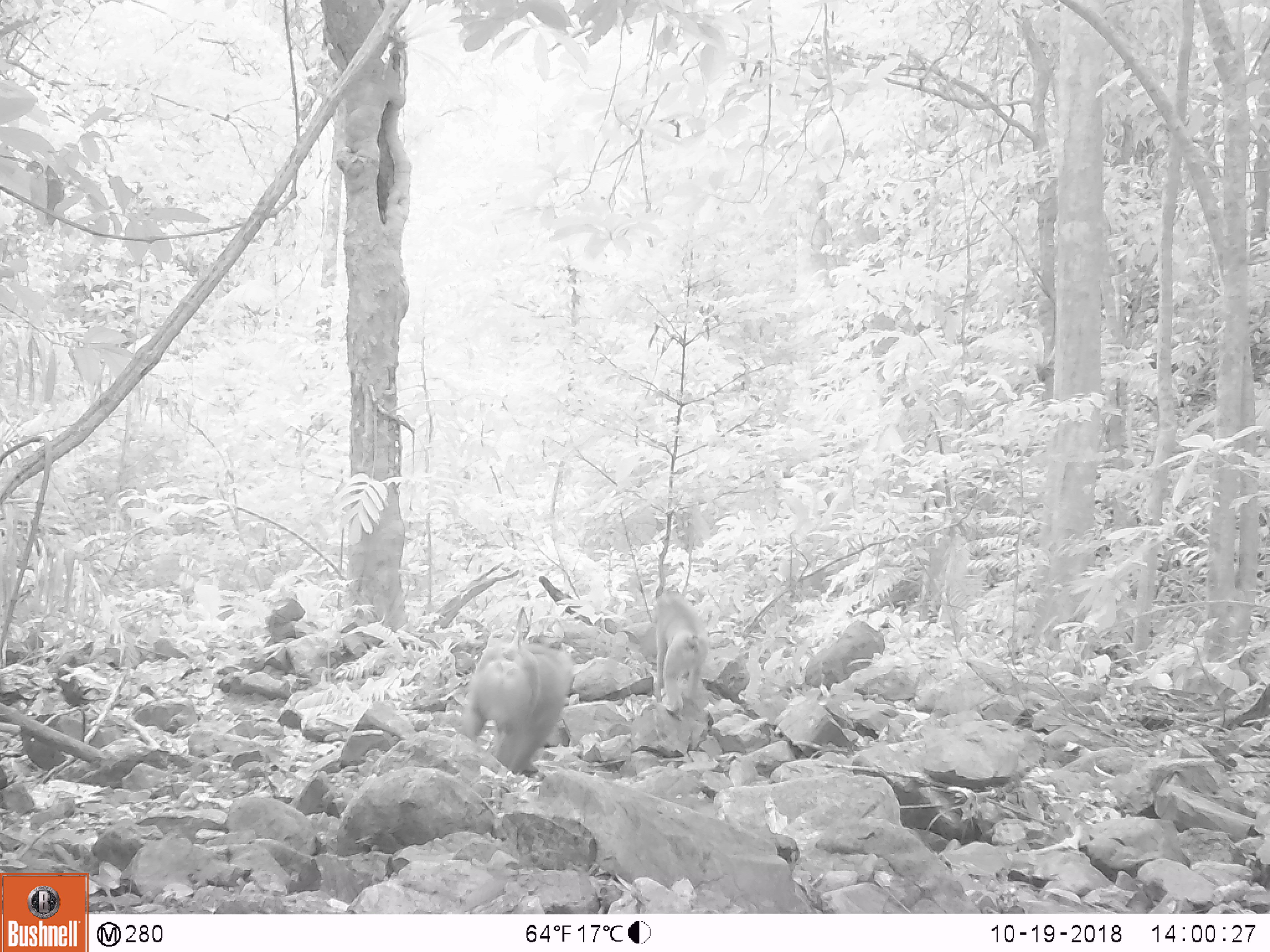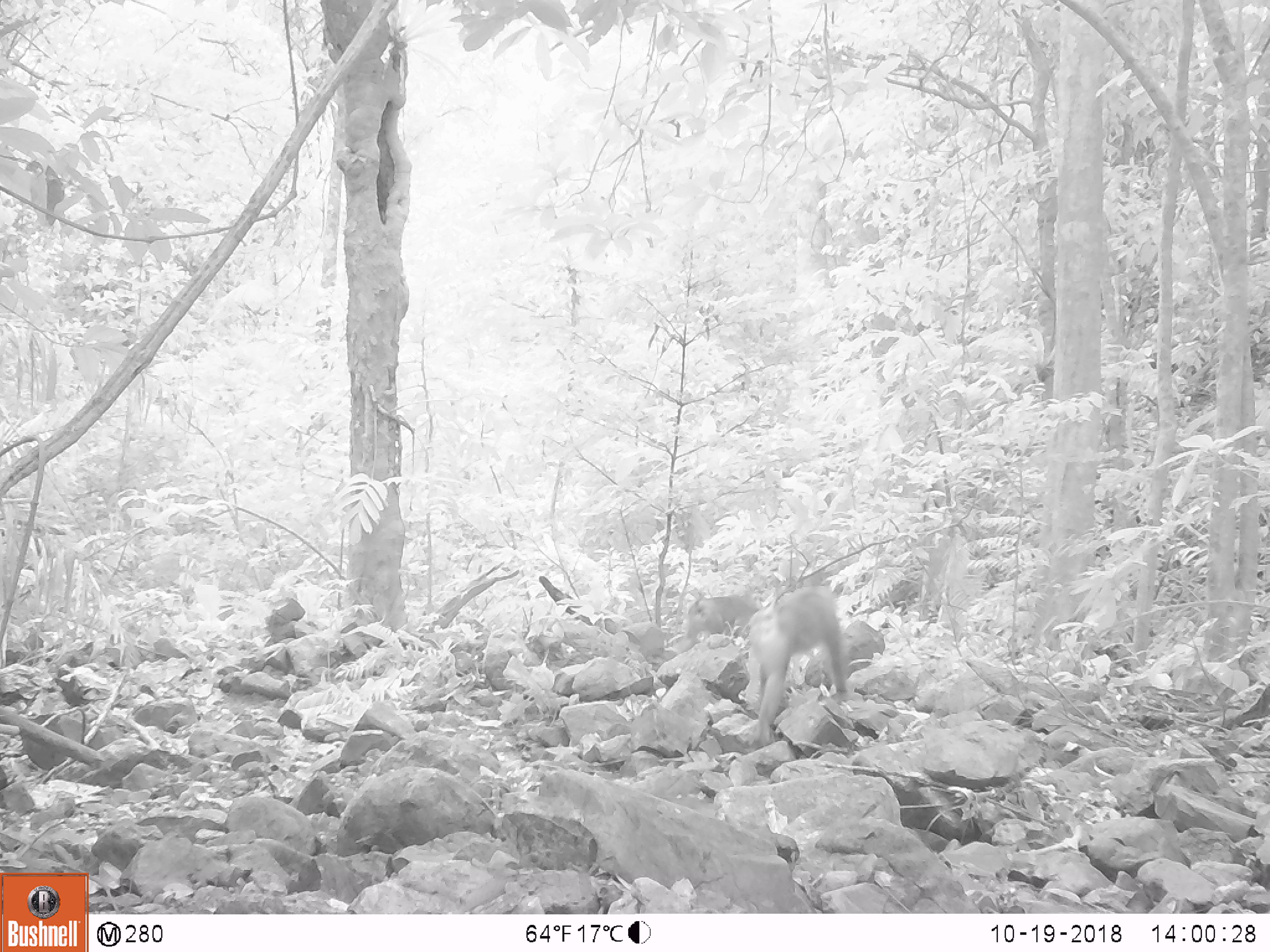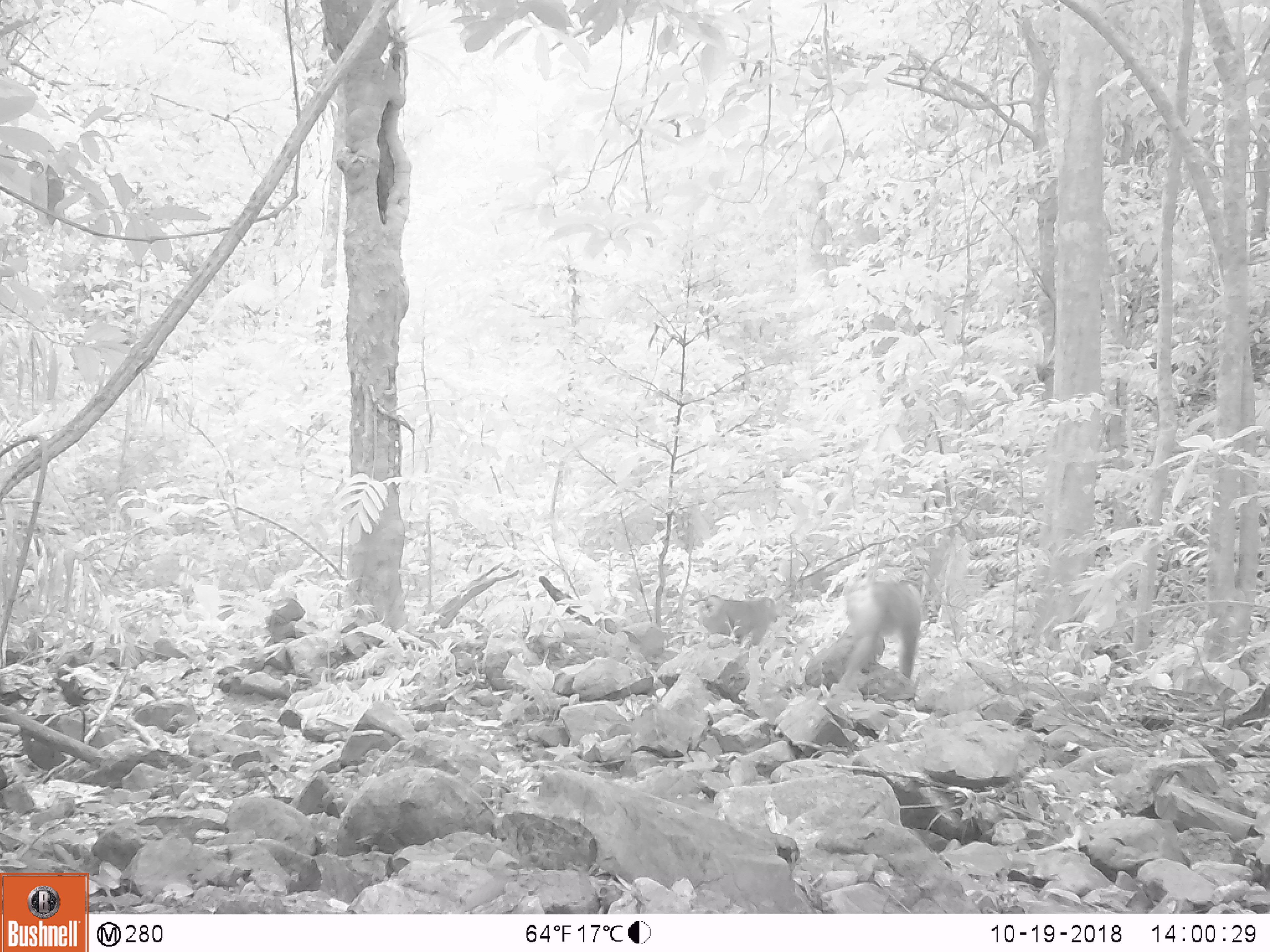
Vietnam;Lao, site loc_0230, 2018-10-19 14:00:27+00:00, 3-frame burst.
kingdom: Animalia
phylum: Chordata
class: Mammalia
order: Primates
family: Cercopithecidae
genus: Macaca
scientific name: Macaca nemestrina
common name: pig-tailed macaque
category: pig tailed macaque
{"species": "pig tailed macaque (pig-tailed macaque) (Macaca nemestrina)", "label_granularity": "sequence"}